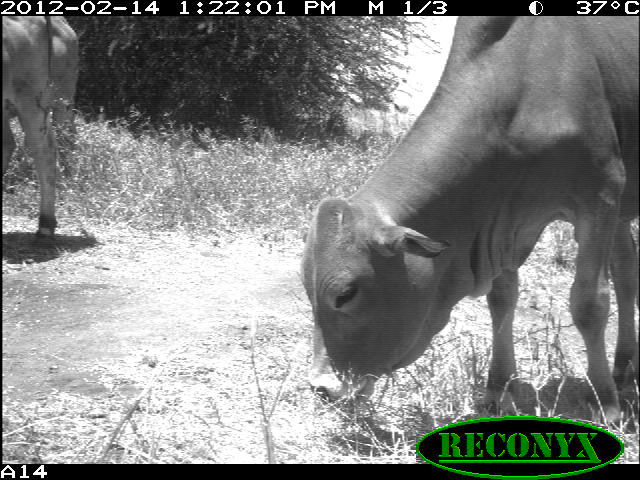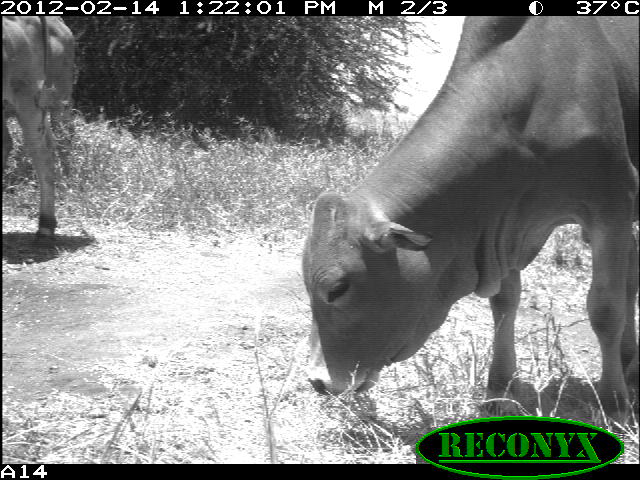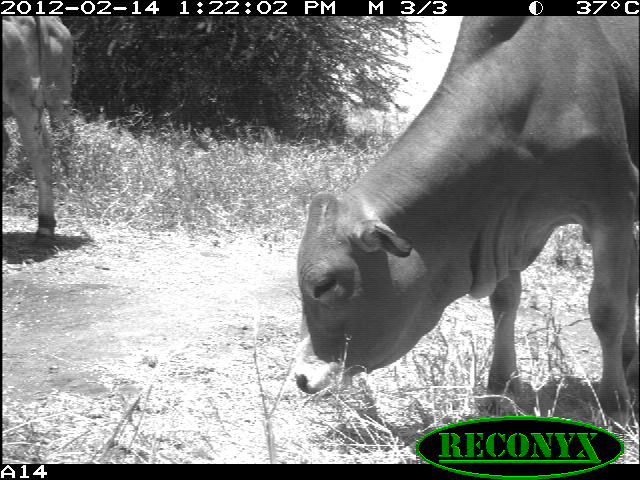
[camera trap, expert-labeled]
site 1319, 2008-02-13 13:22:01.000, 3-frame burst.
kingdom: Animalia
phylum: Chordata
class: Mammalia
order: Artiodactyla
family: Bovidae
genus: Bos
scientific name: Bos taurus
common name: domestic cattle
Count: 3.